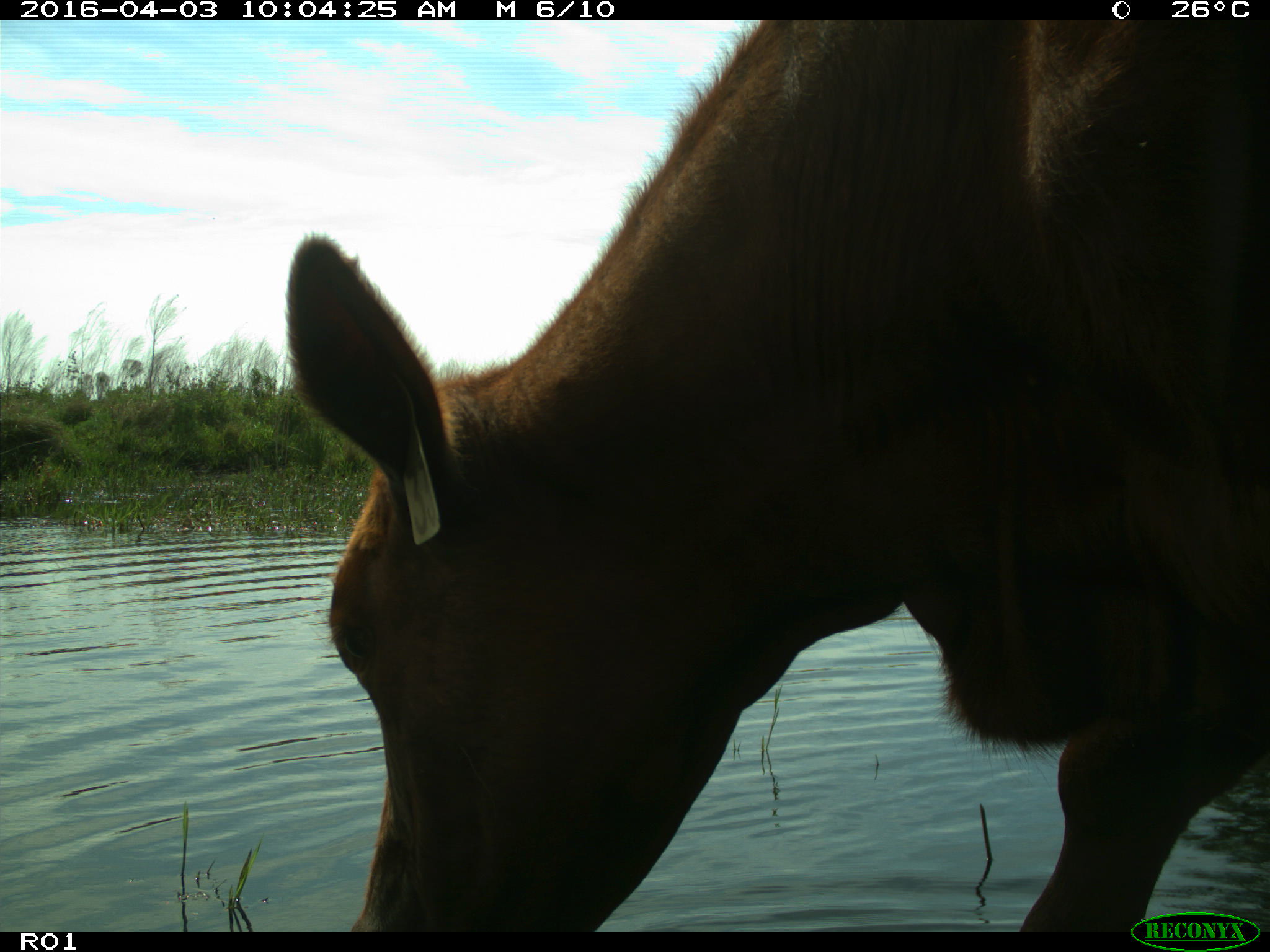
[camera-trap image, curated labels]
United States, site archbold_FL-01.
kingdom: Animalia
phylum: Chordata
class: Mammalia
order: Artiodactyla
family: Bovidae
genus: Bos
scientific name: Bos taurus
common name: domestic cow